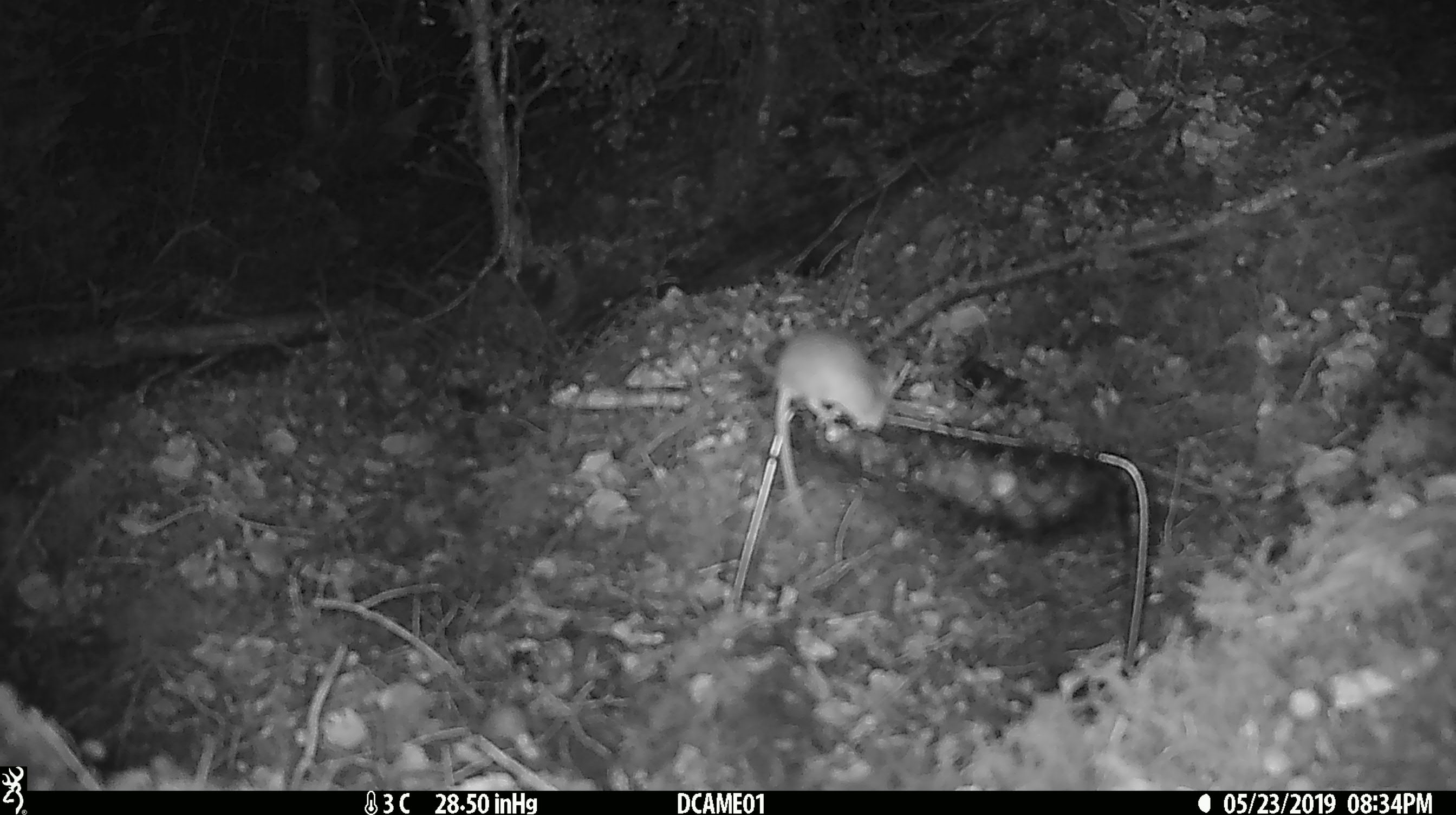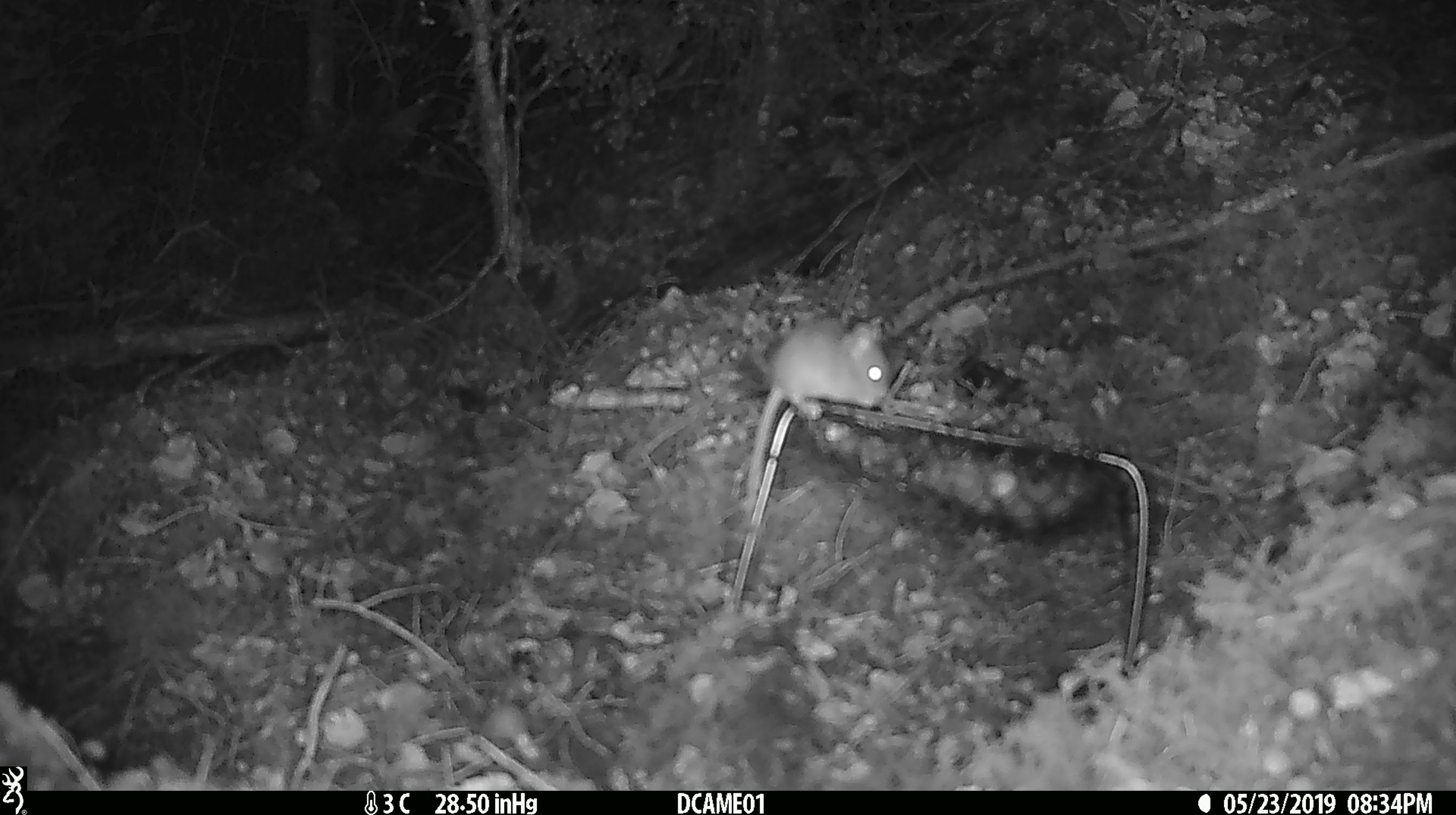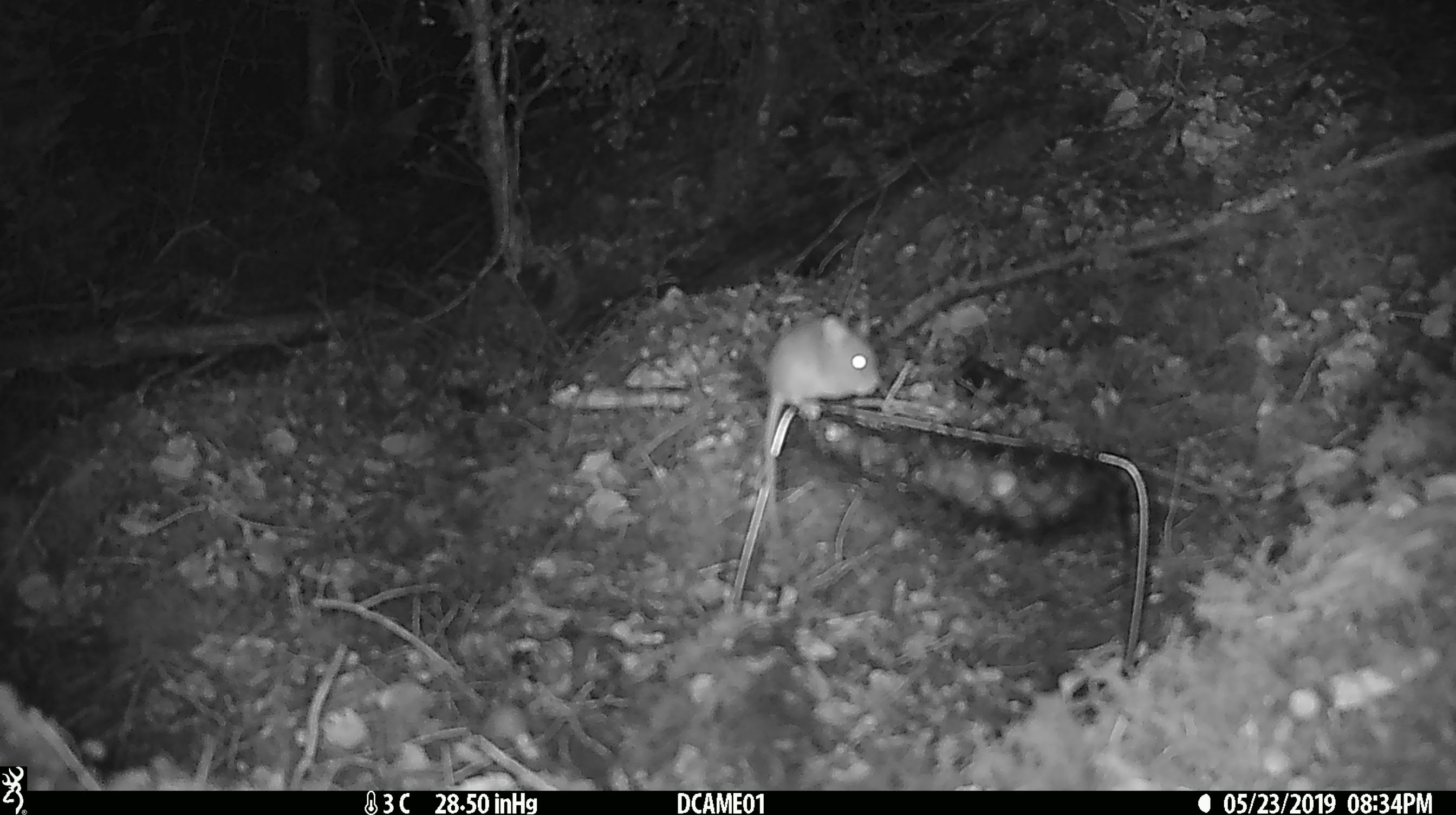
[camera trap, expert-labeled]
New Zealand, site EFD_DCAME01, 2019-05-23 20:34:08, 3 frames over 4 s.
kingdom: Animalia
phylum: Chordata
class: Mammalia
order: Rodentia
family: Muridae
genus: Mus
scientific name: Mus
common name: mouse